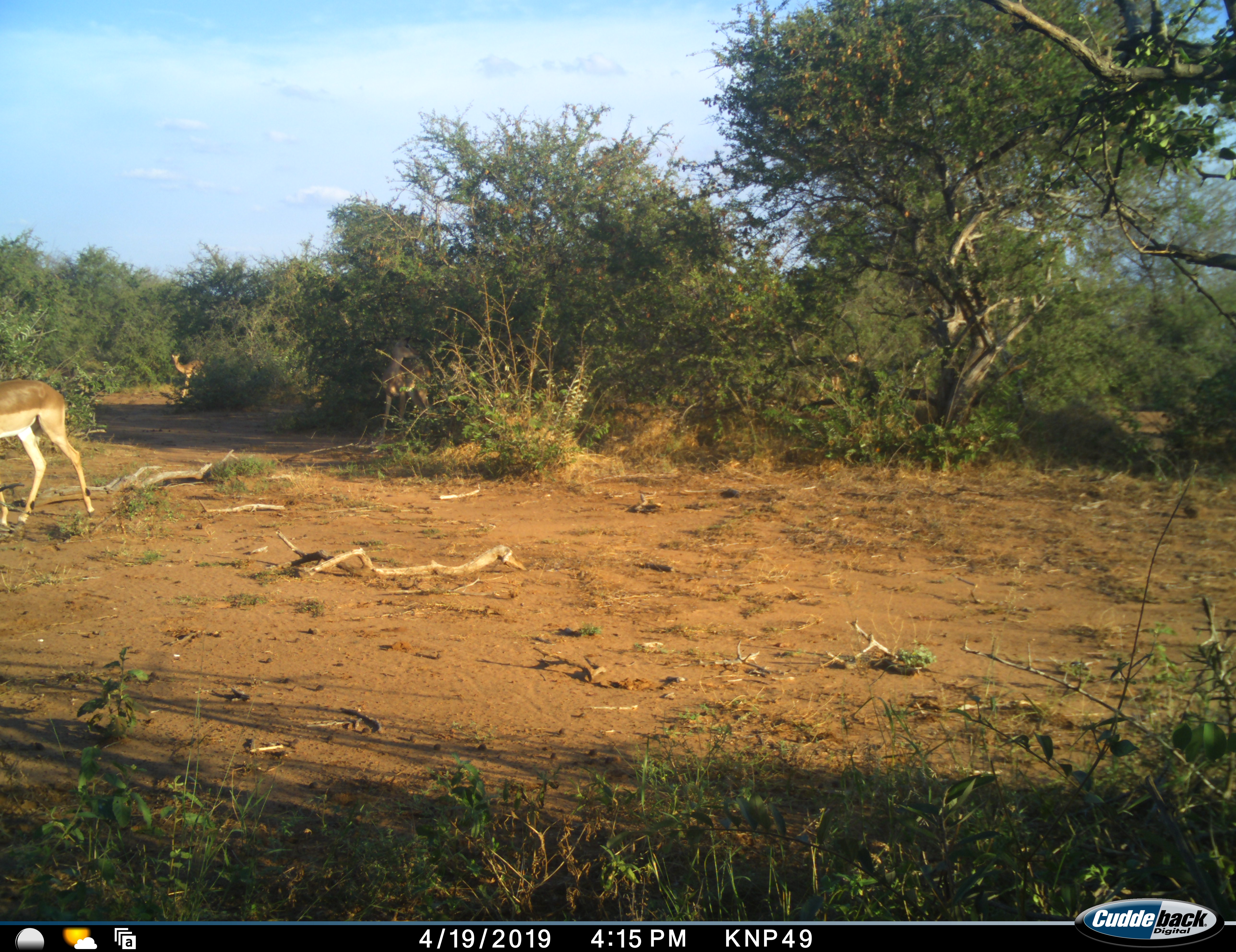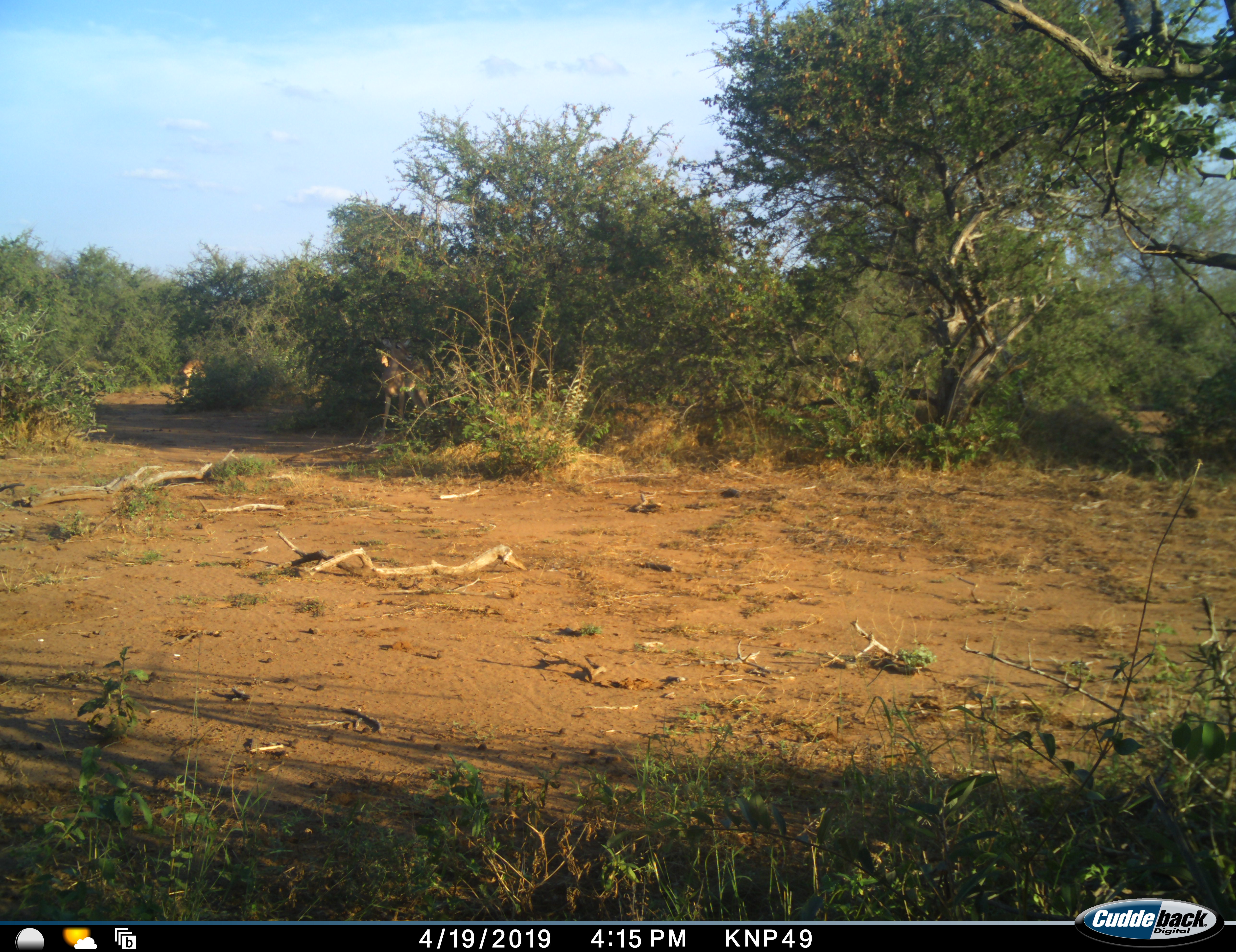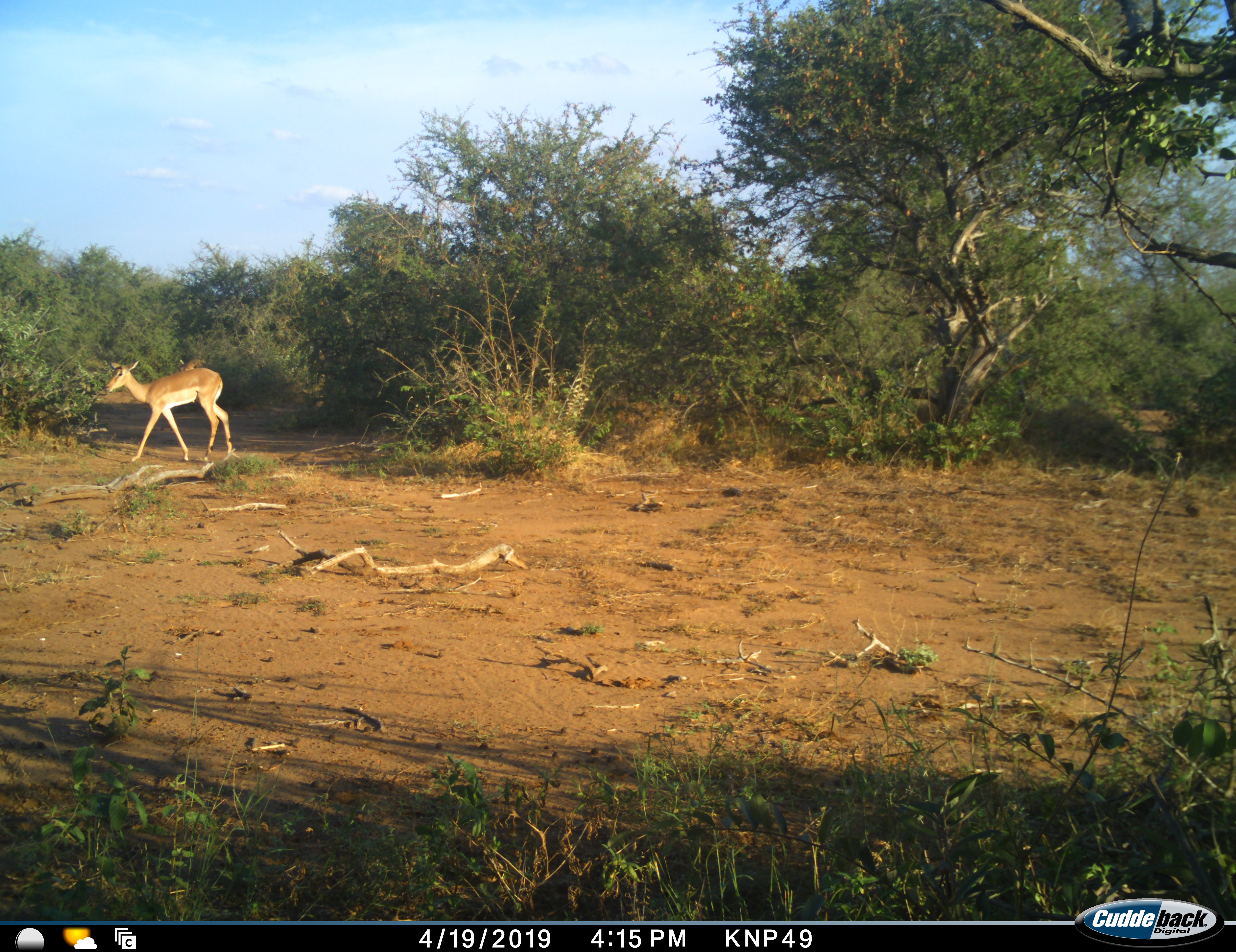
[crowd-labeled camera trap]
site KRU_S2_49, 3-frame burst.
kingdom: Animalia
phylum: Chordata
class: Mammalia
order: Artiodactyla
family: Bovidae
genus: Aepyceros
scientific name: Aepyceros melampus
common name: impala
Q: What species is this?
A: Impala (Aepyceros melampus).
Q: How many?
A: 3.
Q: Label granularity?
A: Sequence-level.